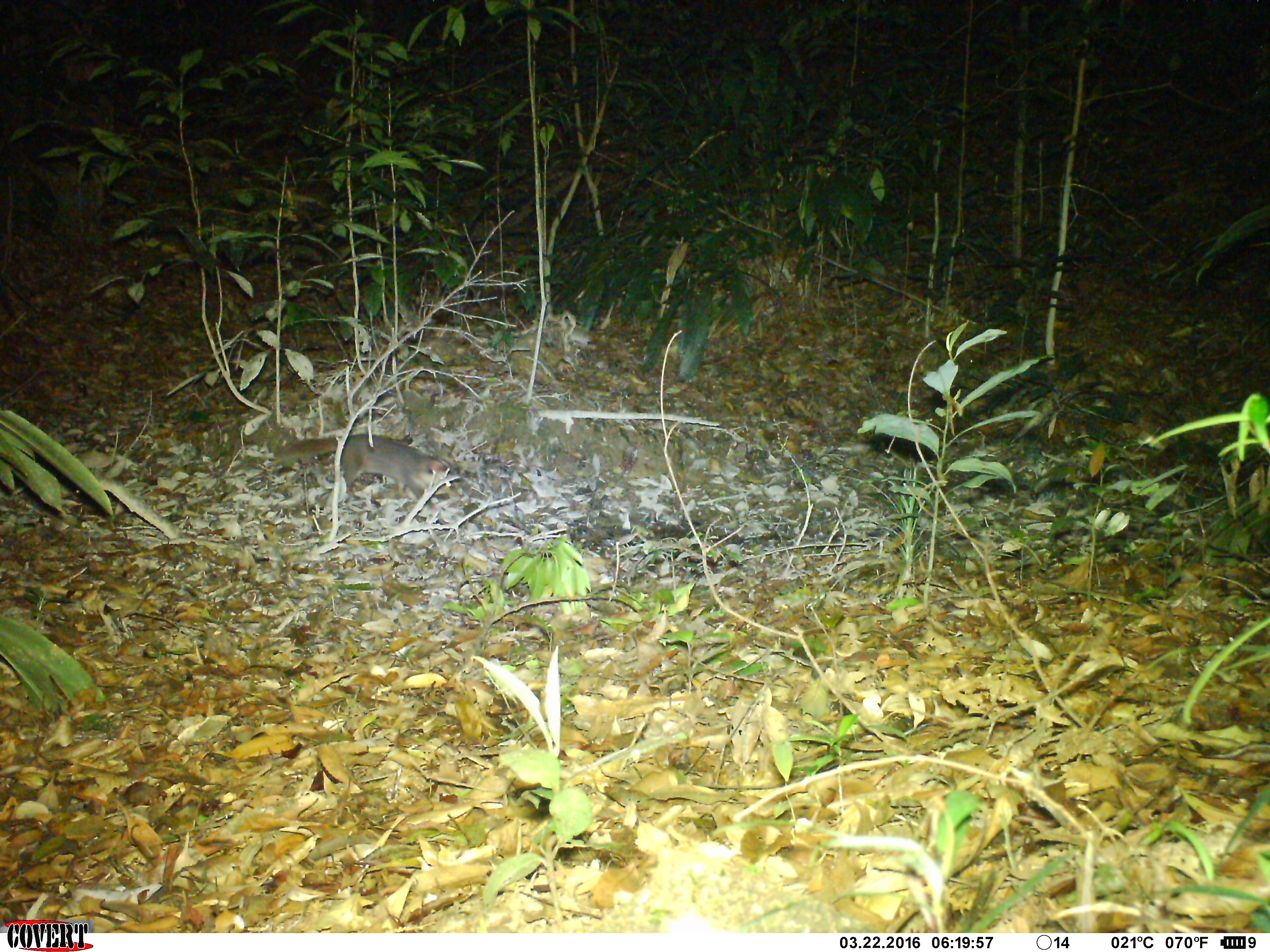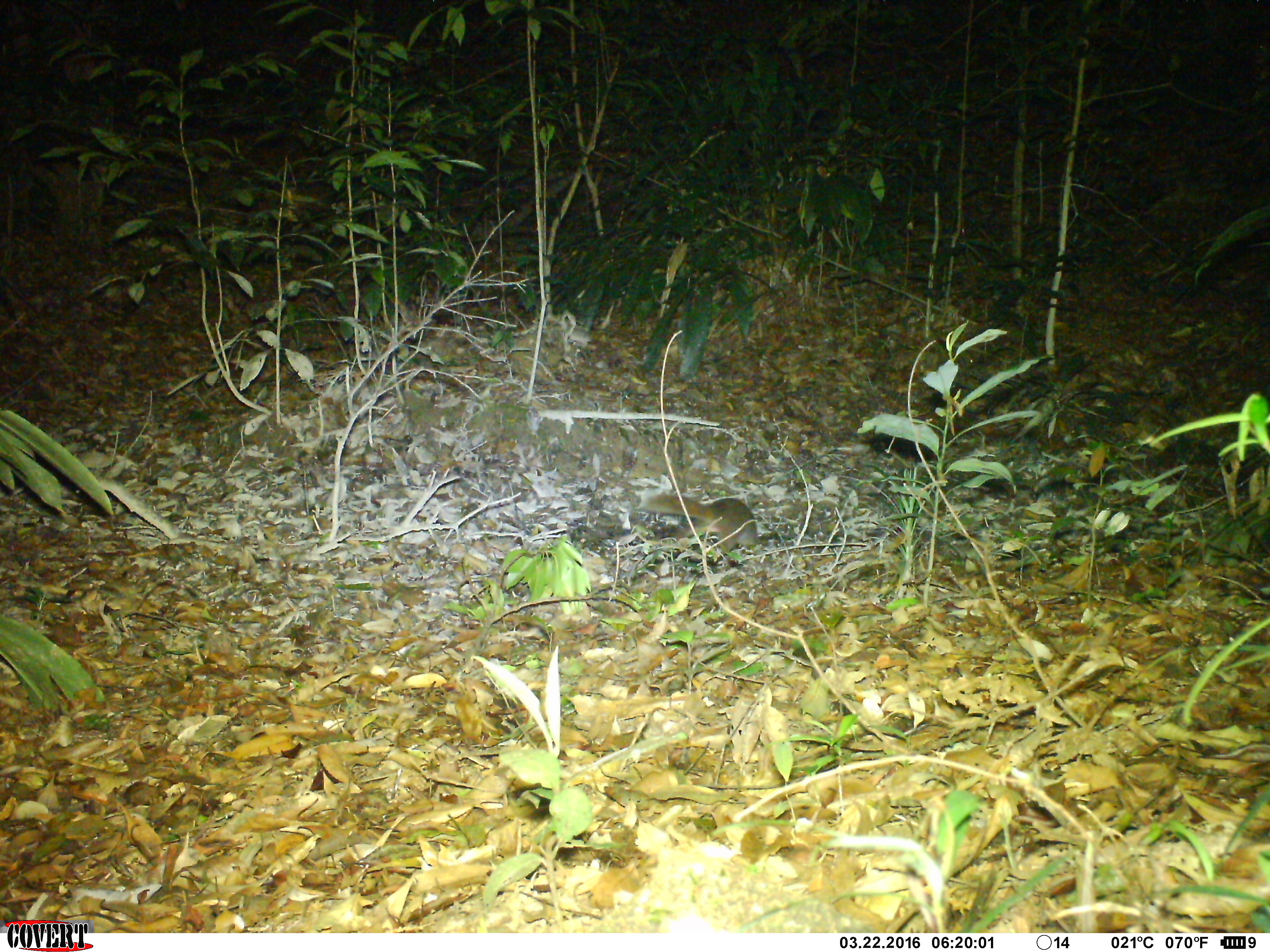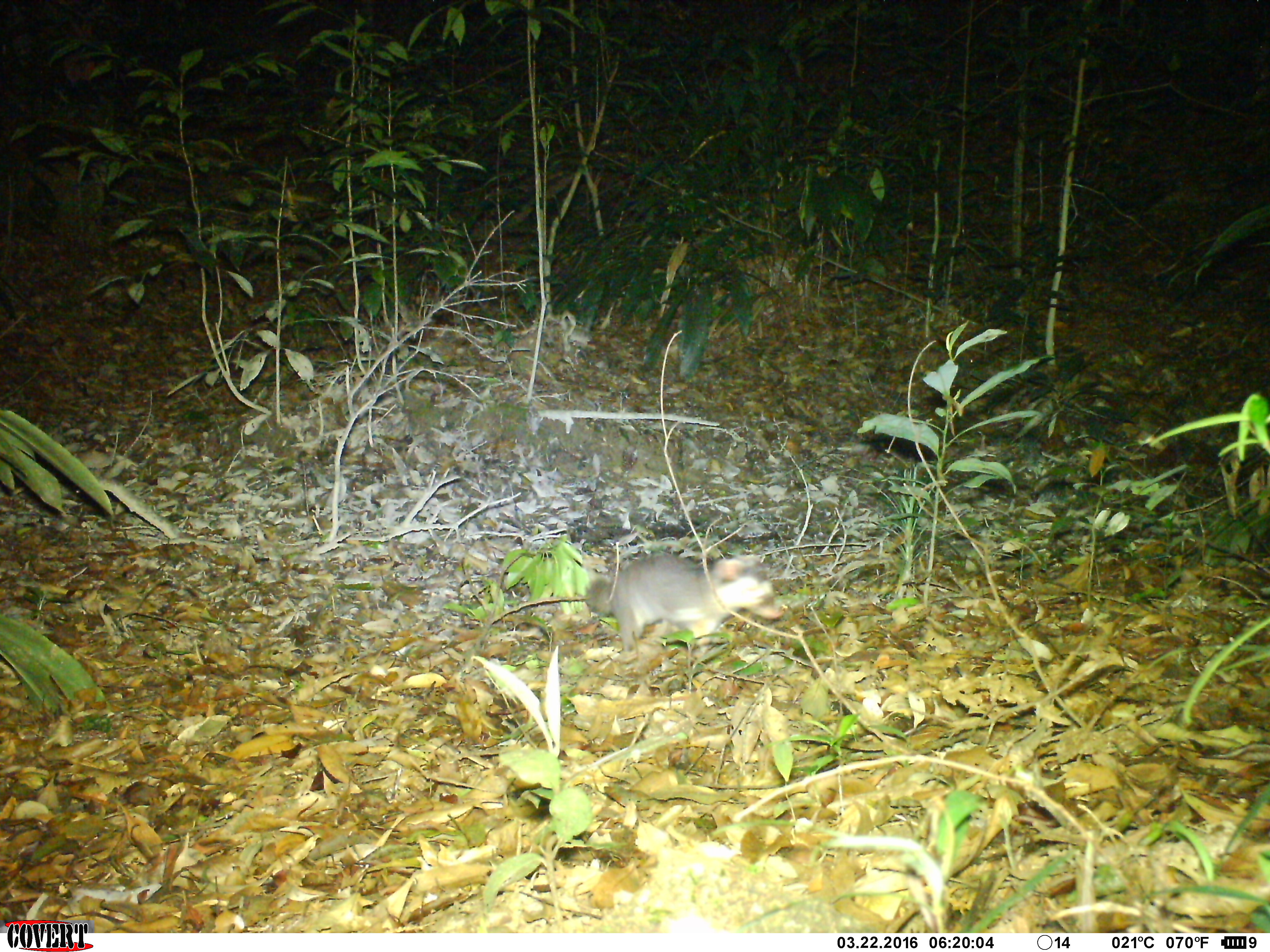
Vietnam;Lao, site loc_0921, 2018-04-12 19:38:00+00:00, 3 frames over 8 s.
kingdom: Animalia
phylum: Chordata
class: Mammalia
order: Carnivora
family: Mustelidae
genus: Melogale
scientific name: Melogale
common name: ferret badger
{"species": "ferret badger (Melogale)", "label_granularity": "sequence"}